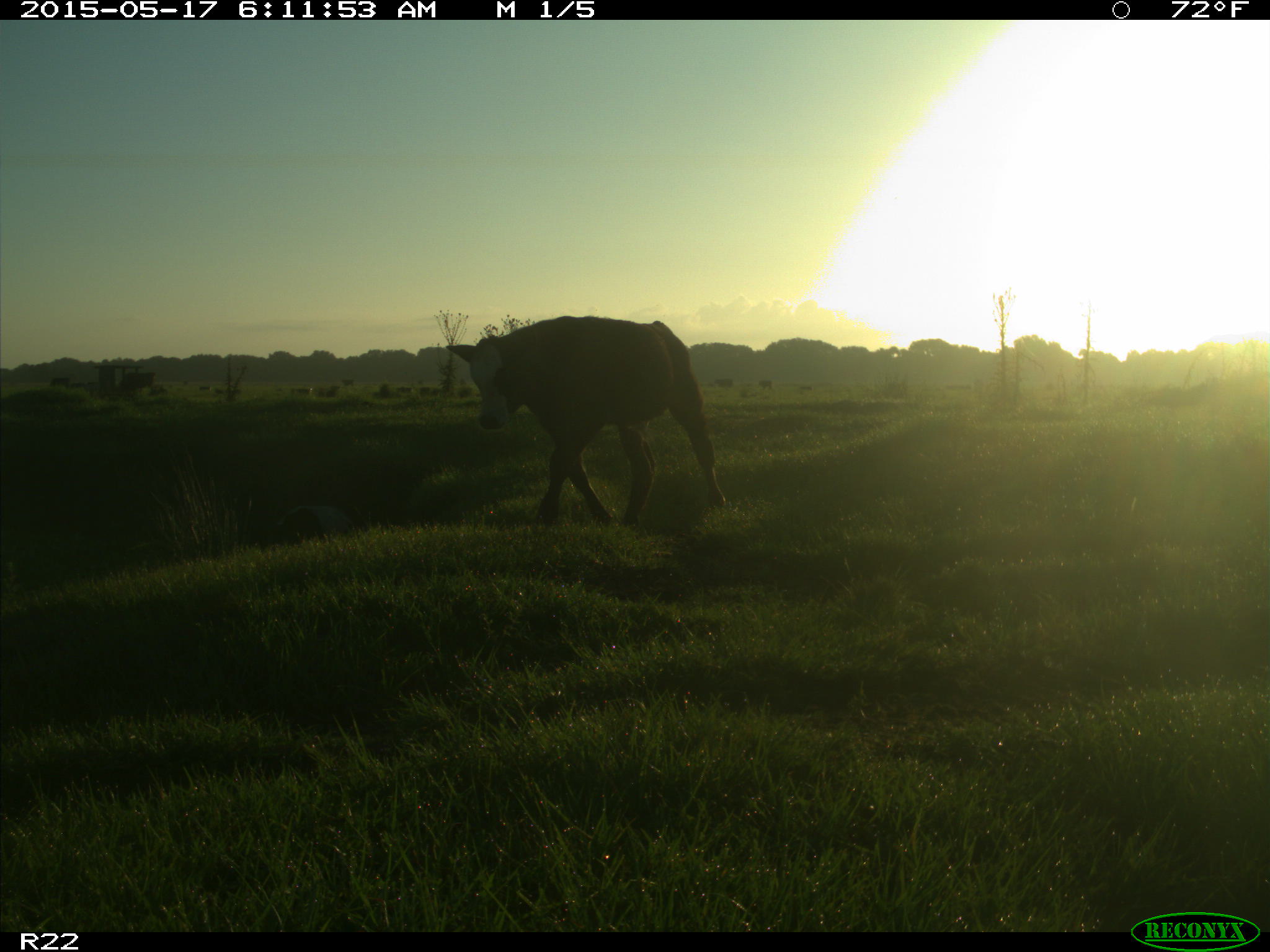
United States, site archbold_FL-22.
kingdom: Animalia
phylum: Chordata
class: Mammalia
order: Artiodactyla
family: Bovidae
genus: Bos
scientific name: Bos taurus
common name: domestic cow